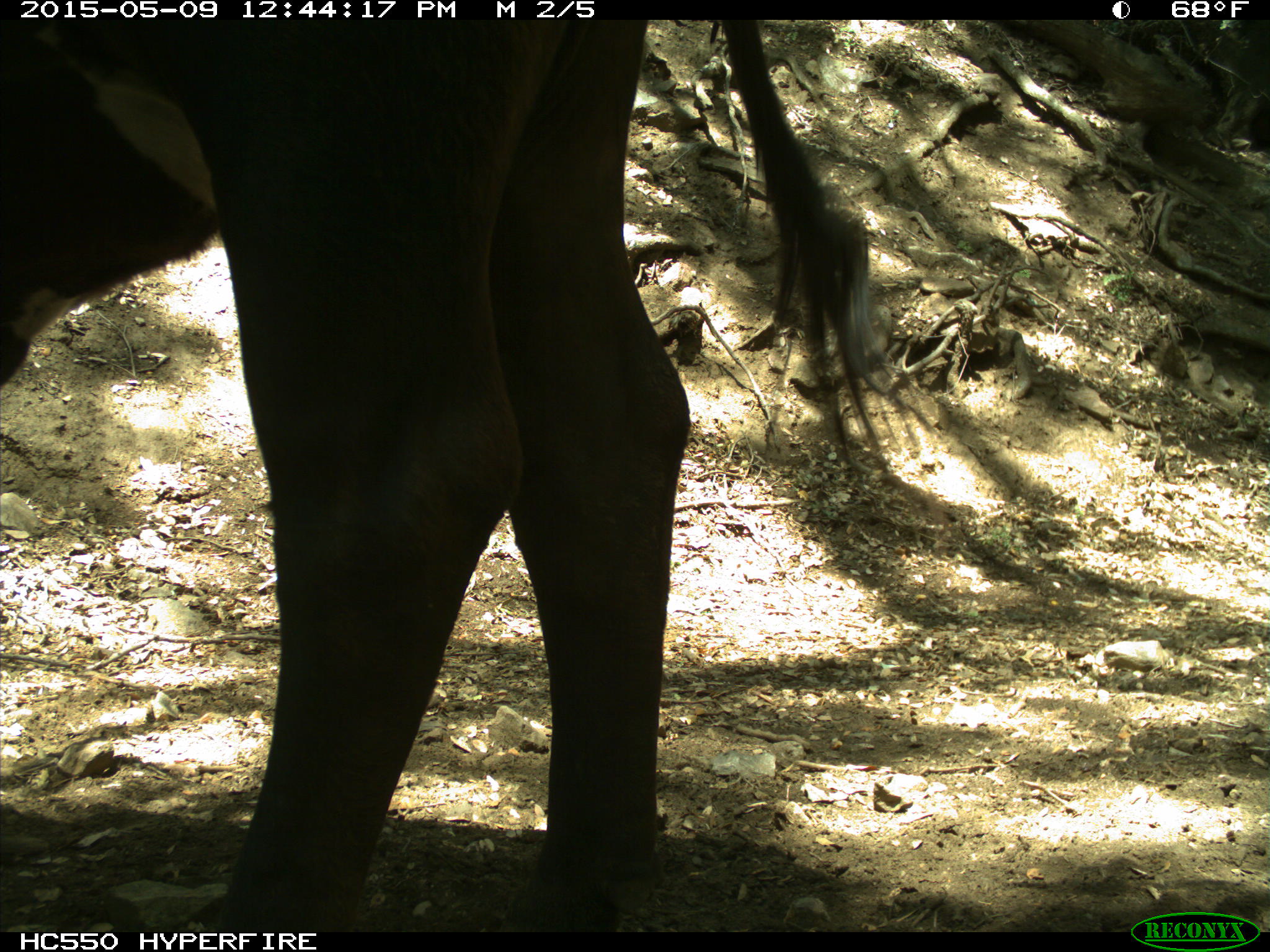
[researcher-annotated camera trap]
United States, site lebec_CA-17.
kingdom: Animalia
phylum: Chordata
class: Mammalia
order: Artiodactyla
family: Bovidae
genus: Bos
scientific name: Bos taurus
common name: domestic cow